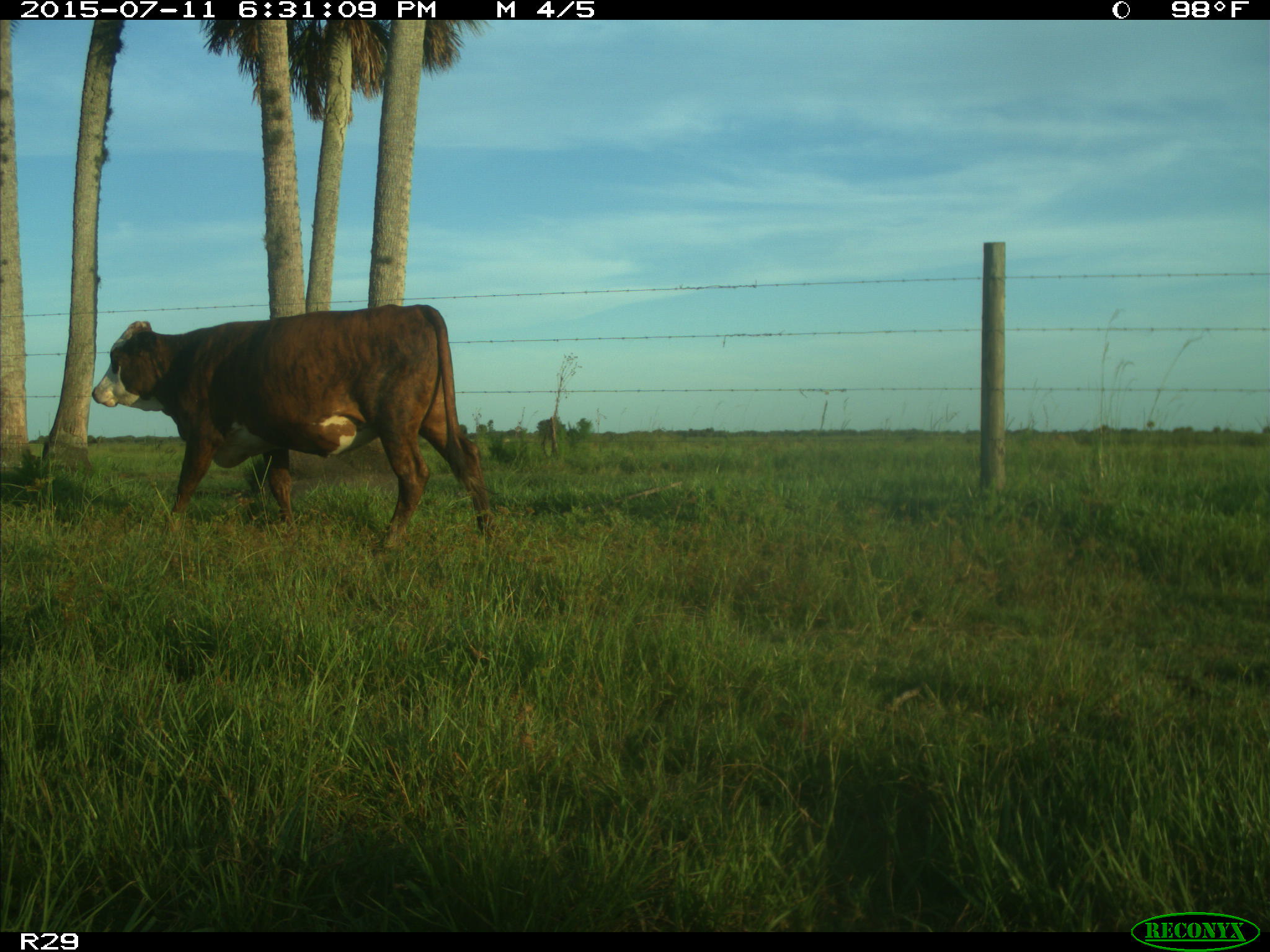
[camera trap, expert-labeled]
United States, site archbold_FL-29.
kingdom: Animalia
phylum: Chordata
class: Mammalia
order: Artiodactyla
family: Bovidae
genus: Bos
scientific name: Bos taurus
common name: domestic cow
Bos taurus (domestic cow).